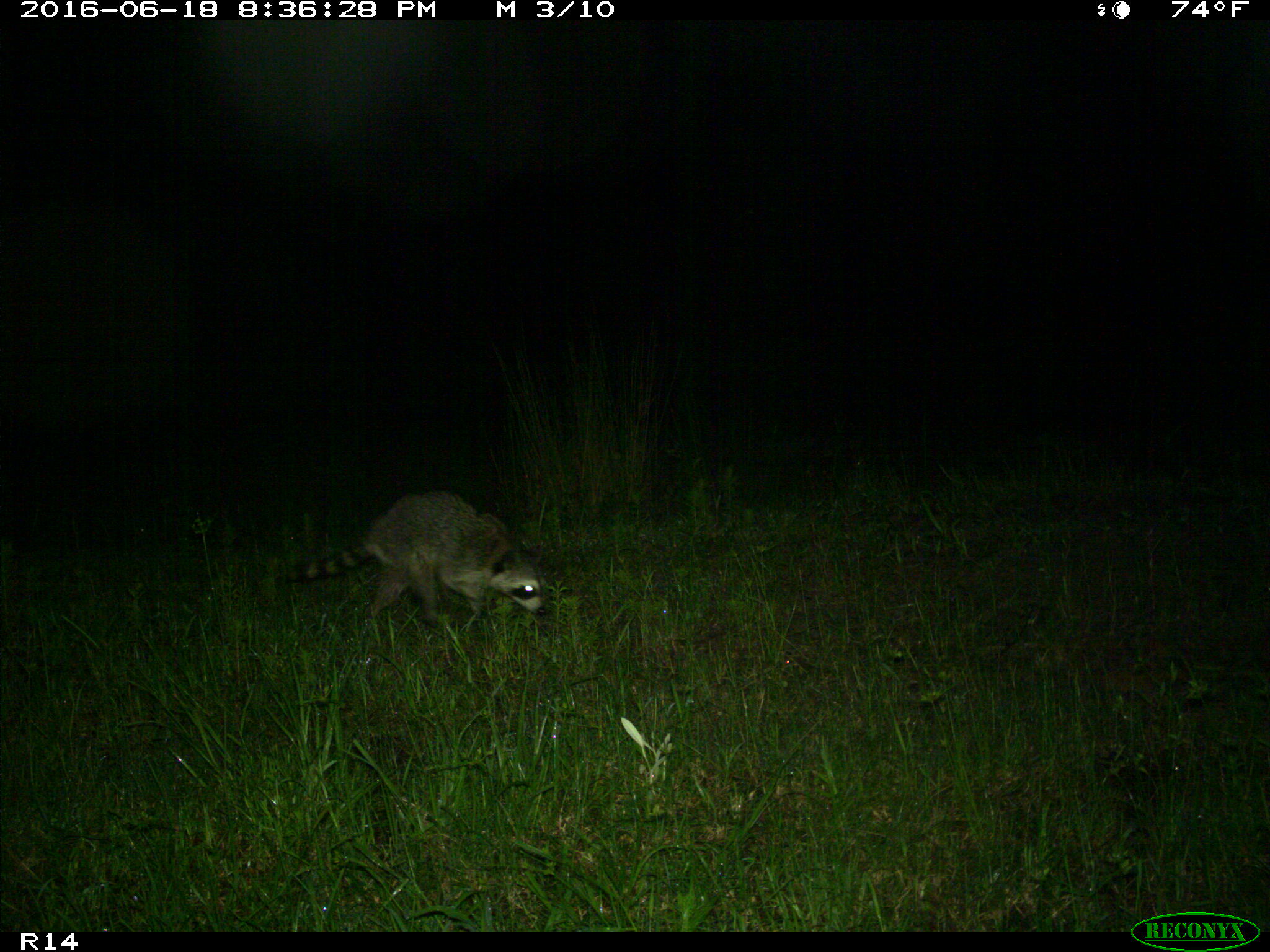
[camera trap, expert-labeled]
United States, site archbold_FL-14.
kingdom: Animalia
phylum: Chordata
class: Mammalia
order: Carnivora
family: Procyonidae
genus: Procyon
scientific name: Procyon lotor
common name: common raccoon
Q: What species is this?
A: Procyon lotor (common raccoon).